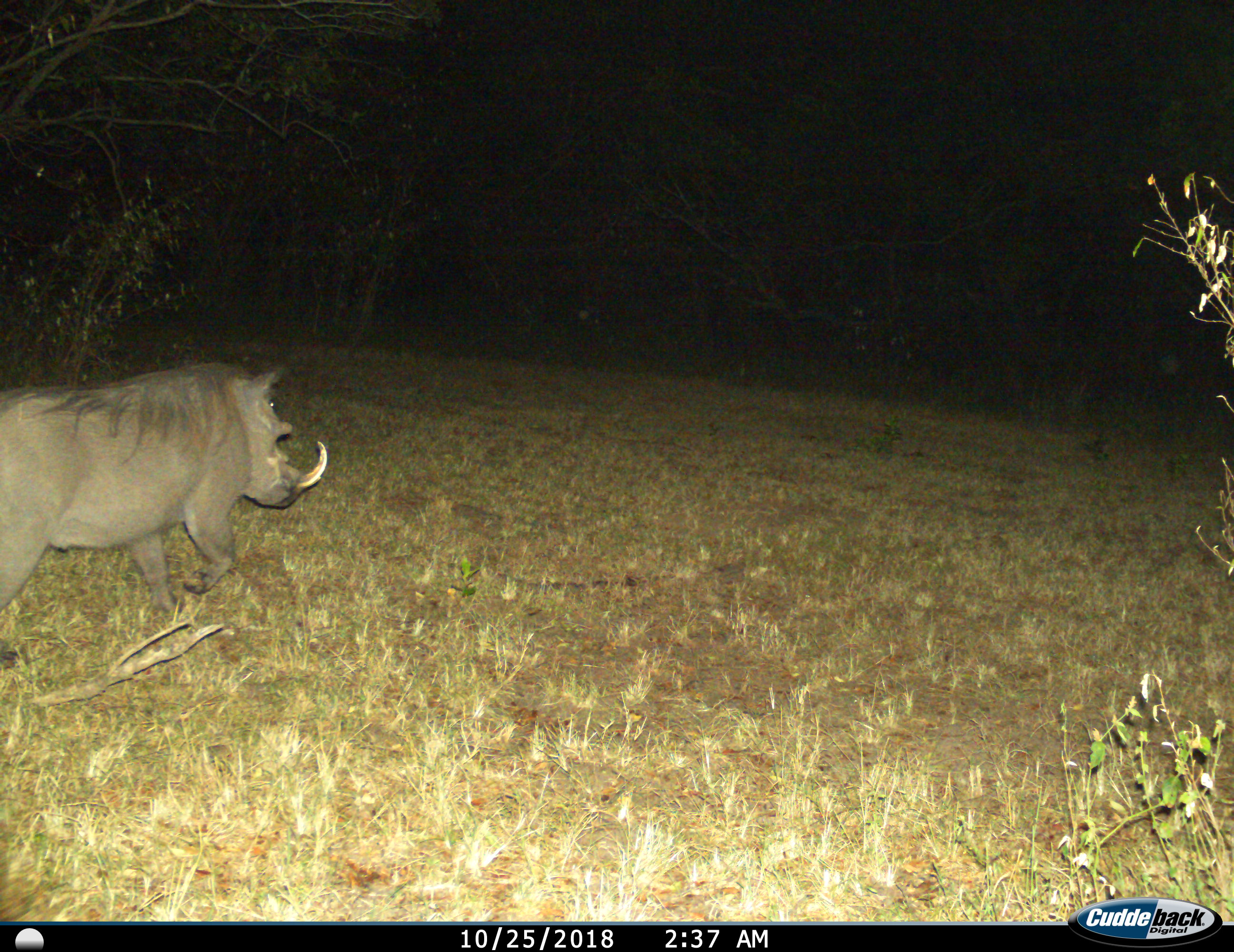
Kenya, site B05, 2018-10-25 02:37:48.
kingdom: Animalia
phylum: Chordata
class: Mammalia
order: Artiodactyla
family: Suidae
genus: Phacochoerus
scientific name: Phacochoerus africanus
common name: warthog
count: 1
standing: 12%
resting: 0%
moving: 100%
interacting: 0%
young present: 0%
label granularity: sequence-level